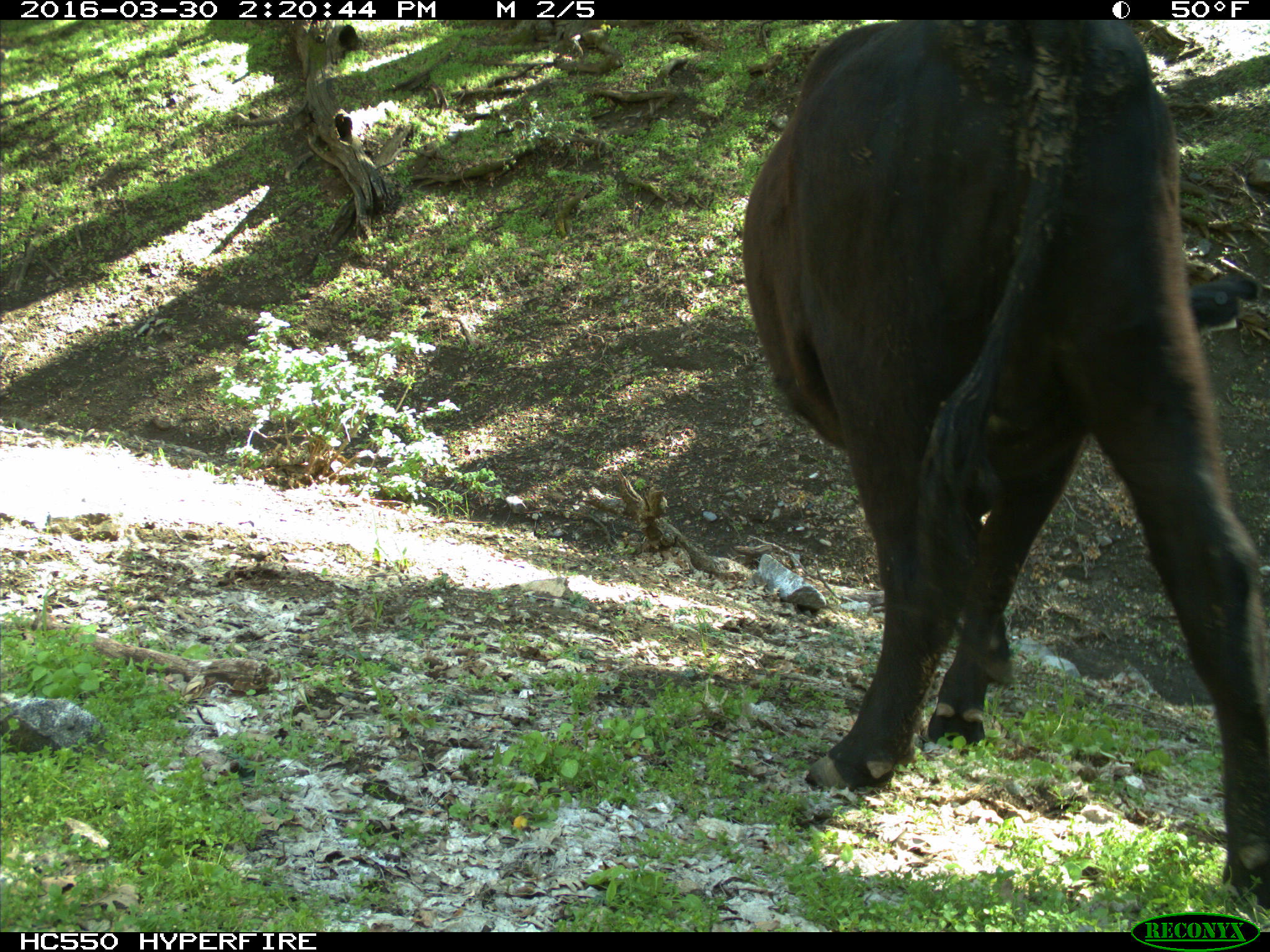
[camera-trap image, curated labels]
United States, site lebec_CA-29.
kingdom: Animalia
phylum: Chordata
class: Mammalia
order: Artiodactyla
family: Bovidae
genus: Bos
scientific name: Bos taurus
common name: domestic cow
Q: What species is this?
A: Bos taurus (domestic cow).